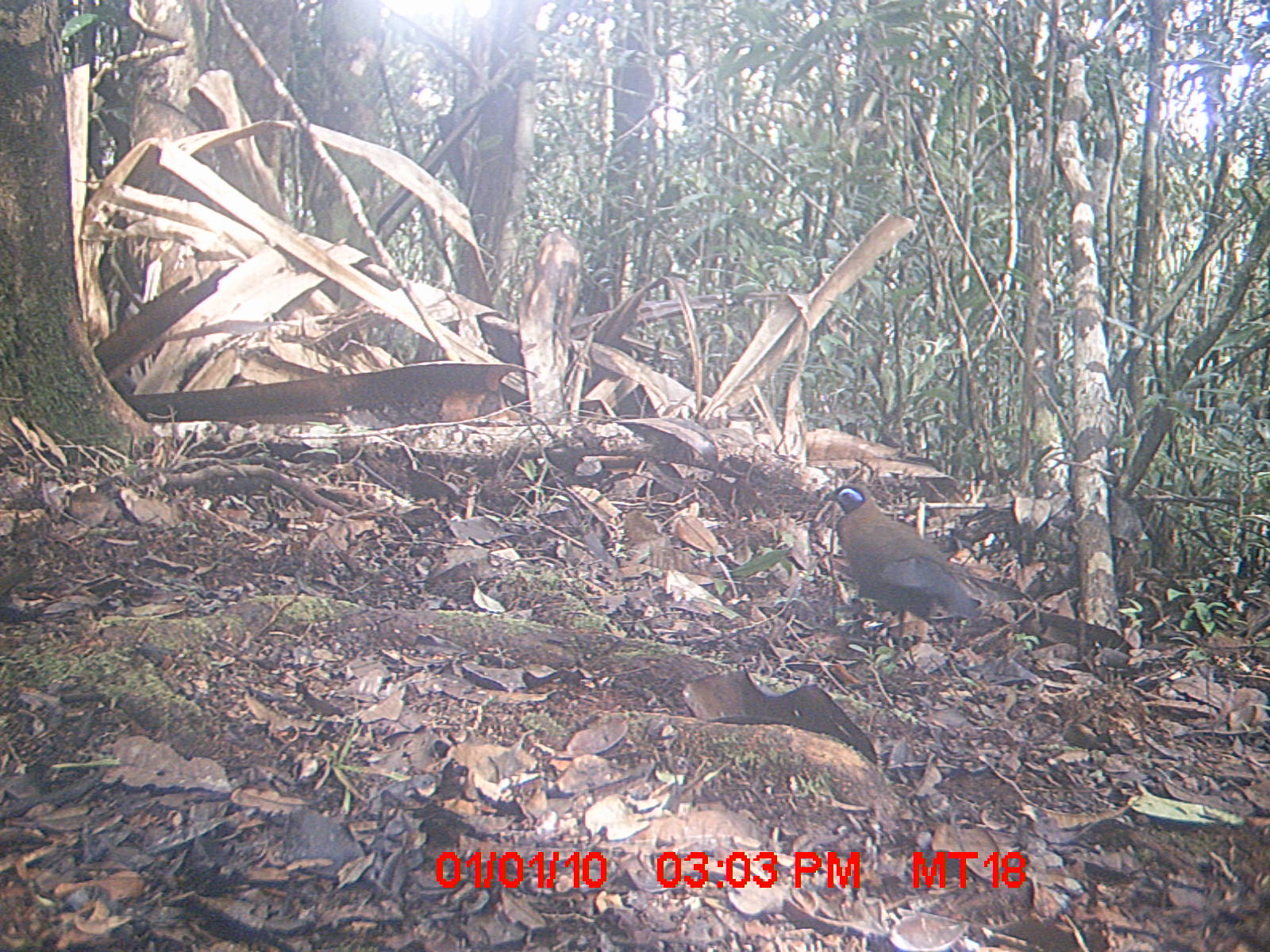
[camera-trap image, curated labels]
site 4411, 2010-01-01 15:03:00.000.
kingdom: Animalia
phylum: Chordata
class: Aves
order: Cuculiformes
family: Cuculidae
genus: Coua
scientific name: Coua serriana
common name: red-breasted coua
Coua serriana (red-breasted coua), count 1.